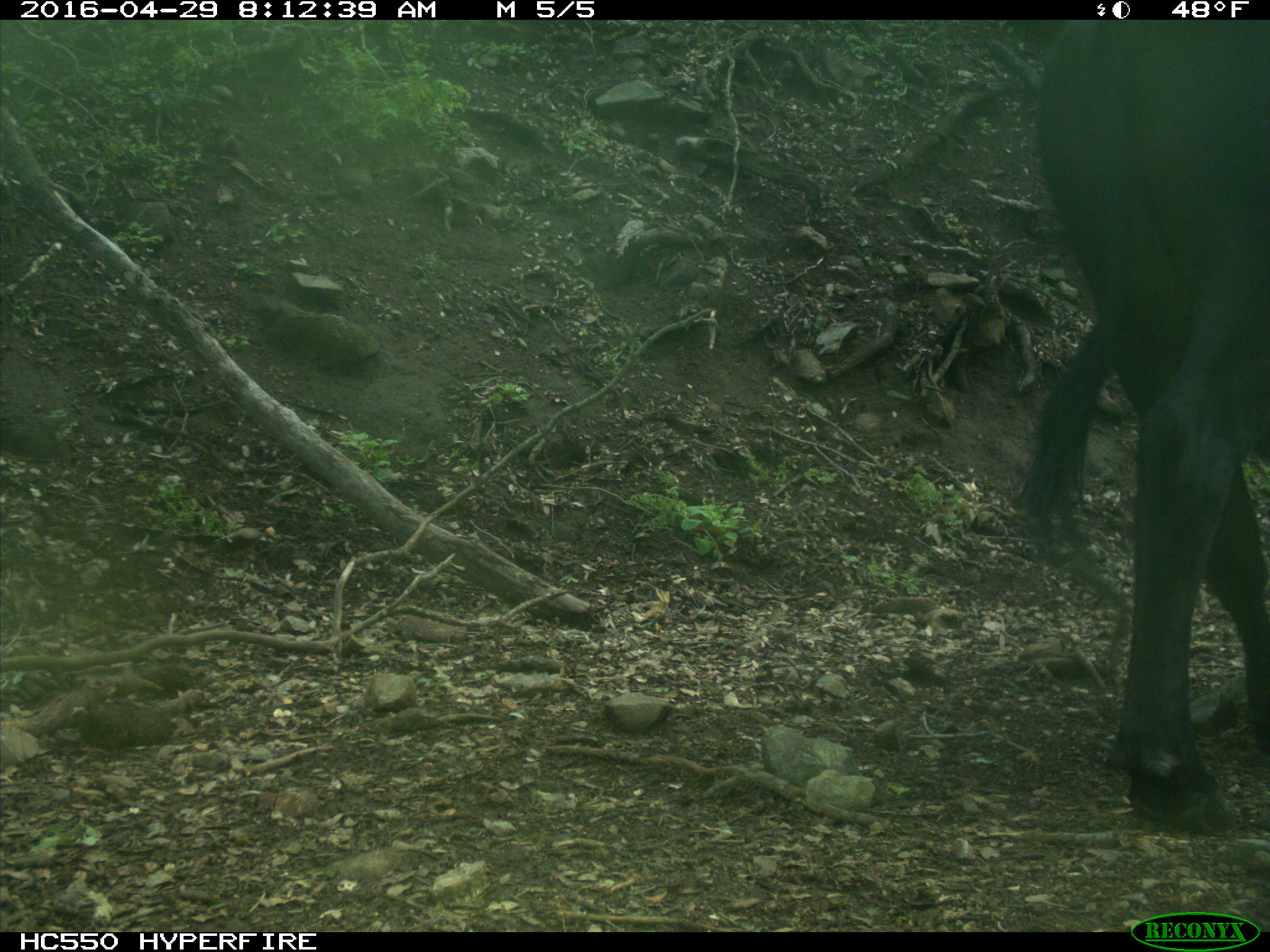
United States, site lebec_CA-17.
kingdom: Animalia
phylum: Chordata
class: Mammalia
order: Artiodactyla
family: Bovidae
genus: Bos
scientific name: Bos taurus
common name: domestic cow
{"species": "Bos taurus (domestic cow)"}